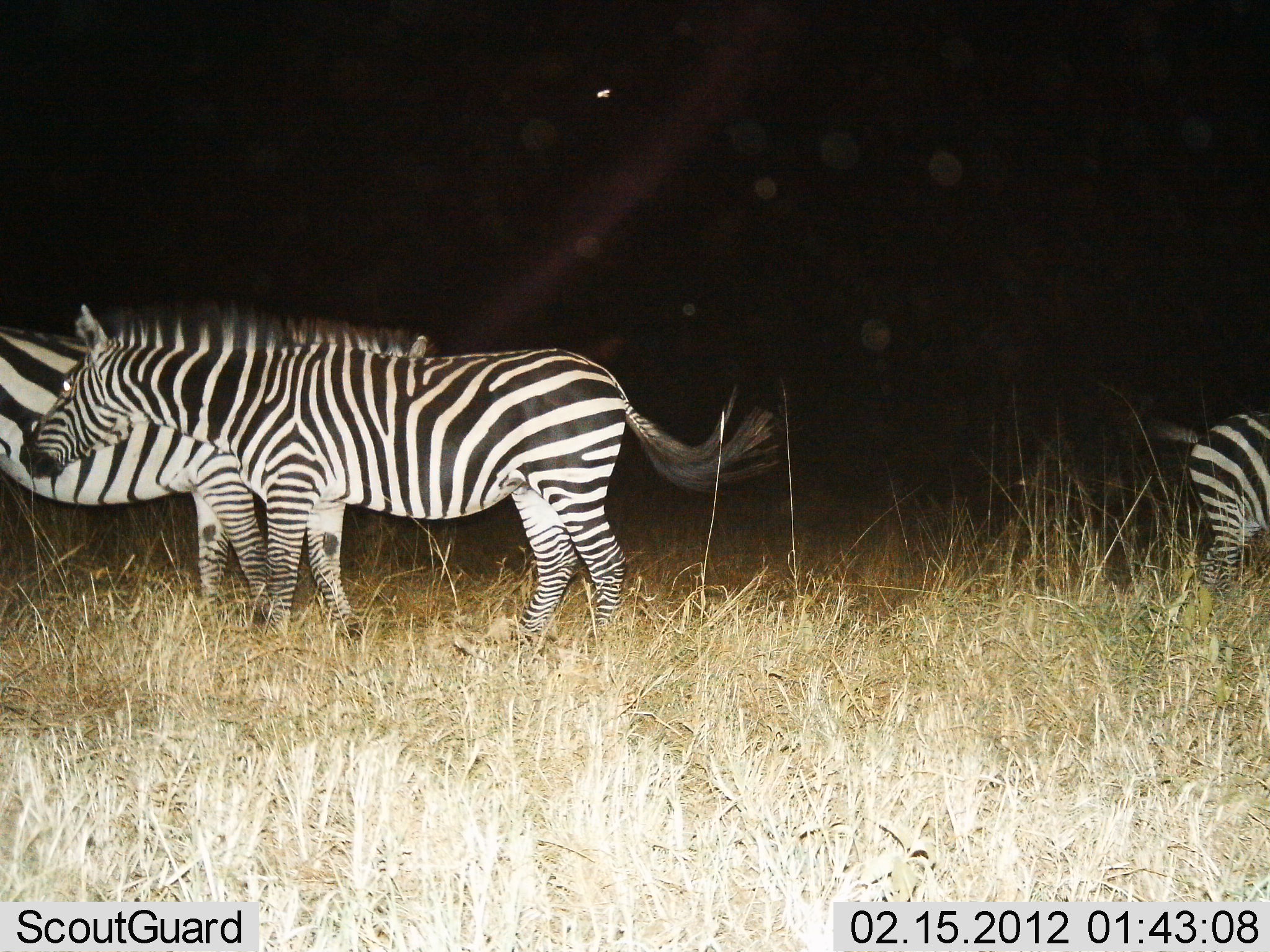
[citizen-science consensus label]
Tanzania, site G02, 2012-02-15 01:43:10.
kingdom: Animalia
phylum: Chordata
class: Mammalia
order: Perissodactyla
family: Equidae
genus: Equus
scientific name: Equus quagga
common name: plains zebra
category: zebra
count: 3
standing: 87%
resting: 7%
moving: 7%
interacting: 13%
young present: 7%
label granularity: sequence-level